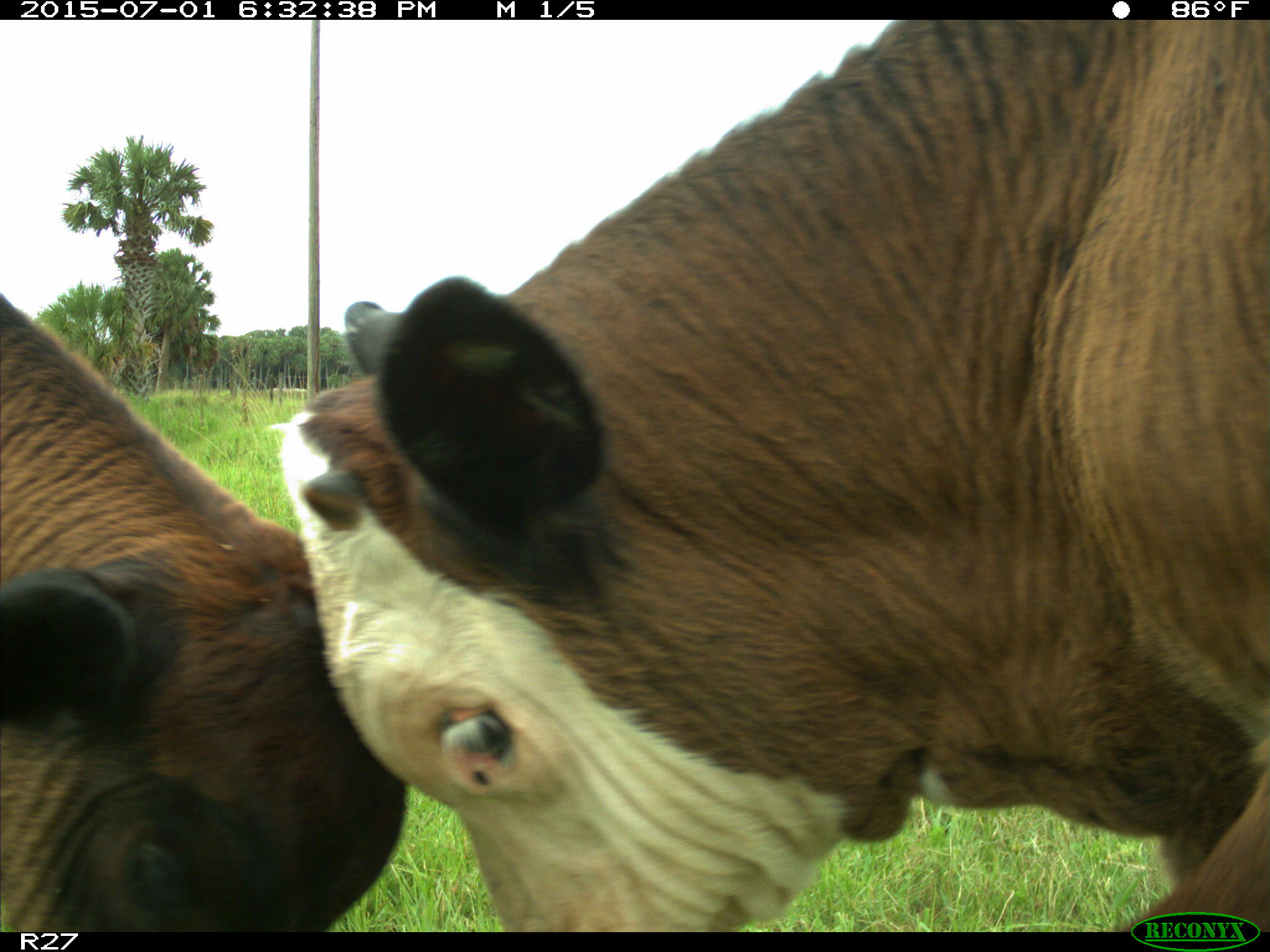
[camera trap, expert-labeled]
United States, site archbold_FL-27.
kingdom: Animalia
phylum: Chordata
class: Mammalia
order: Artiodactyla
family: Bovidae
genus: Bos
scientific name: Bos taurus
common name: domestic cow